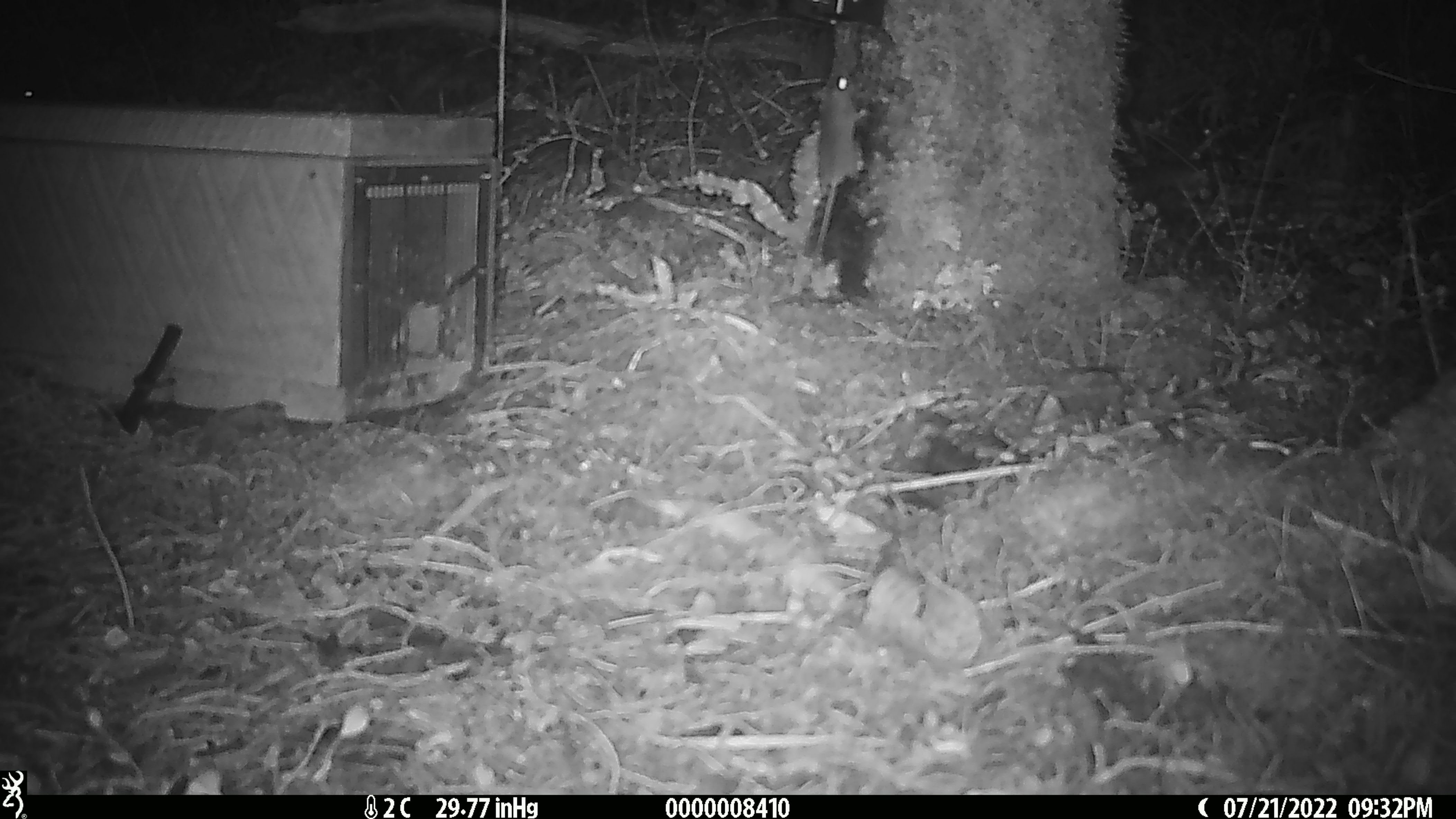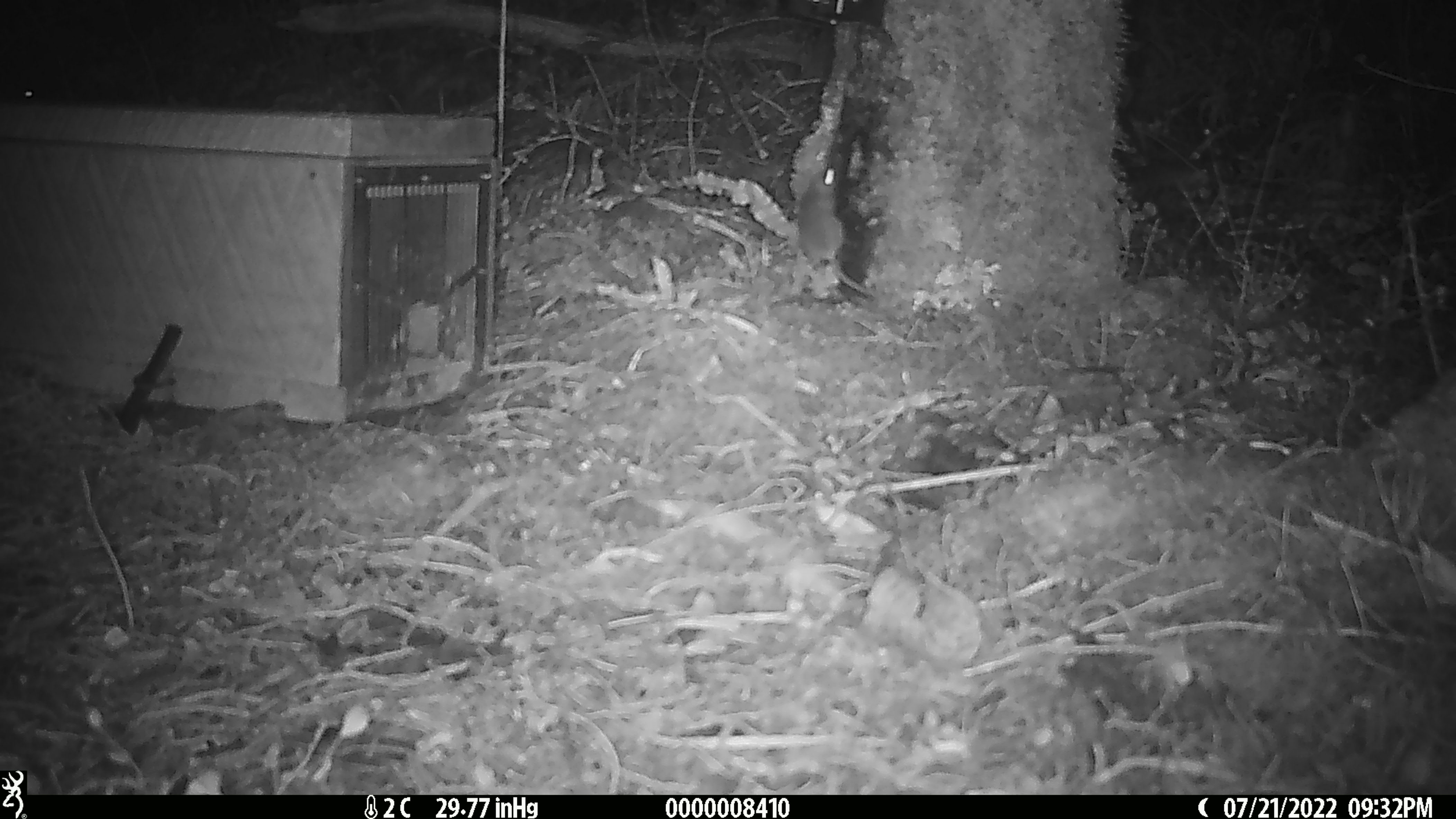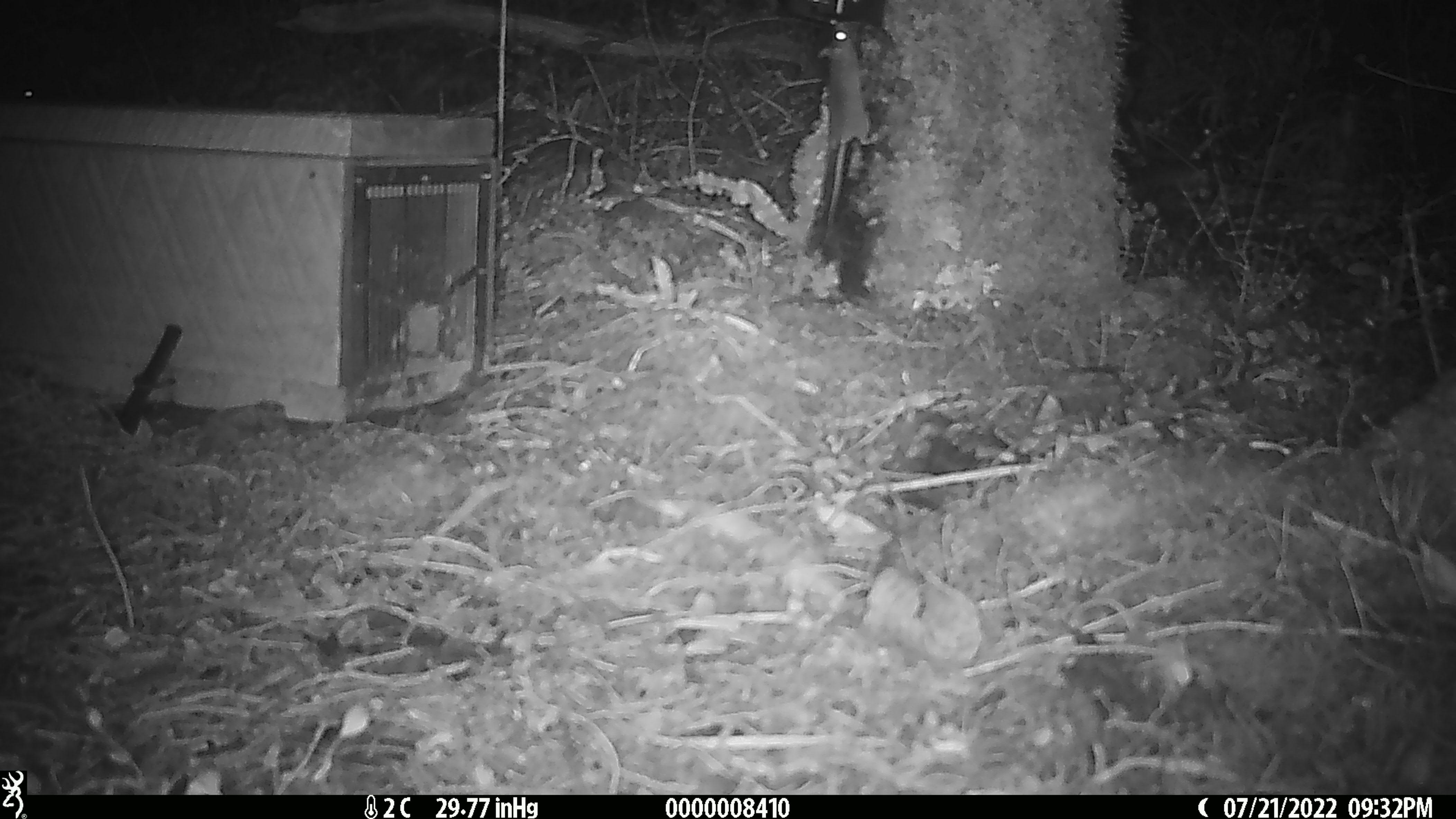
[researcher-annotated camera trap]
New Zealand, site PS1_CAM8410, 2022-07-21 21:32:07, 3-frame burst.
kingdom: Animalia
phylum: Chordata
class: Mammalia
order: Rodentia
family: Muridae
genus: Mus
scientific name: Mus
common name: mouse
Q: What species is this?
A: Mouse (Mus).